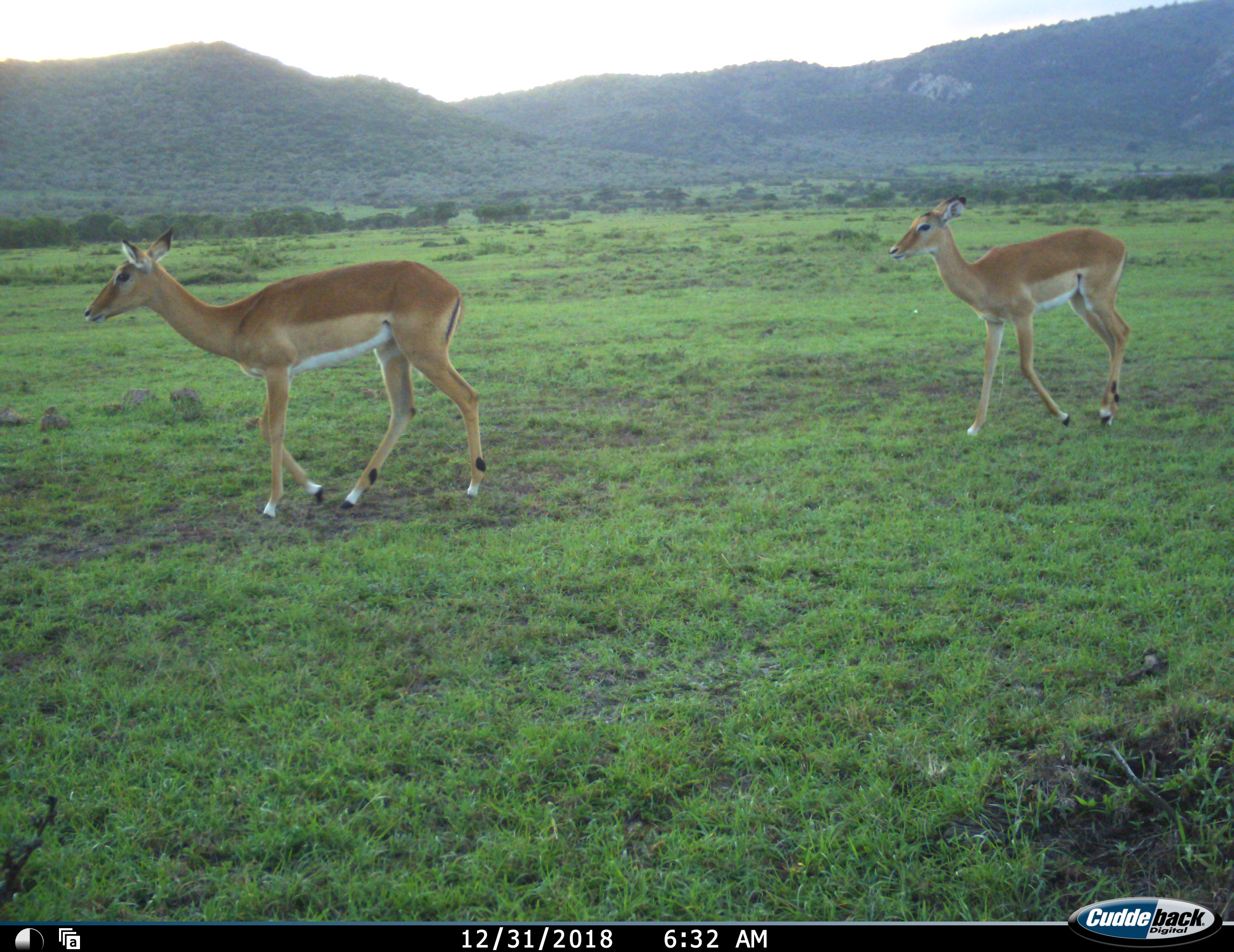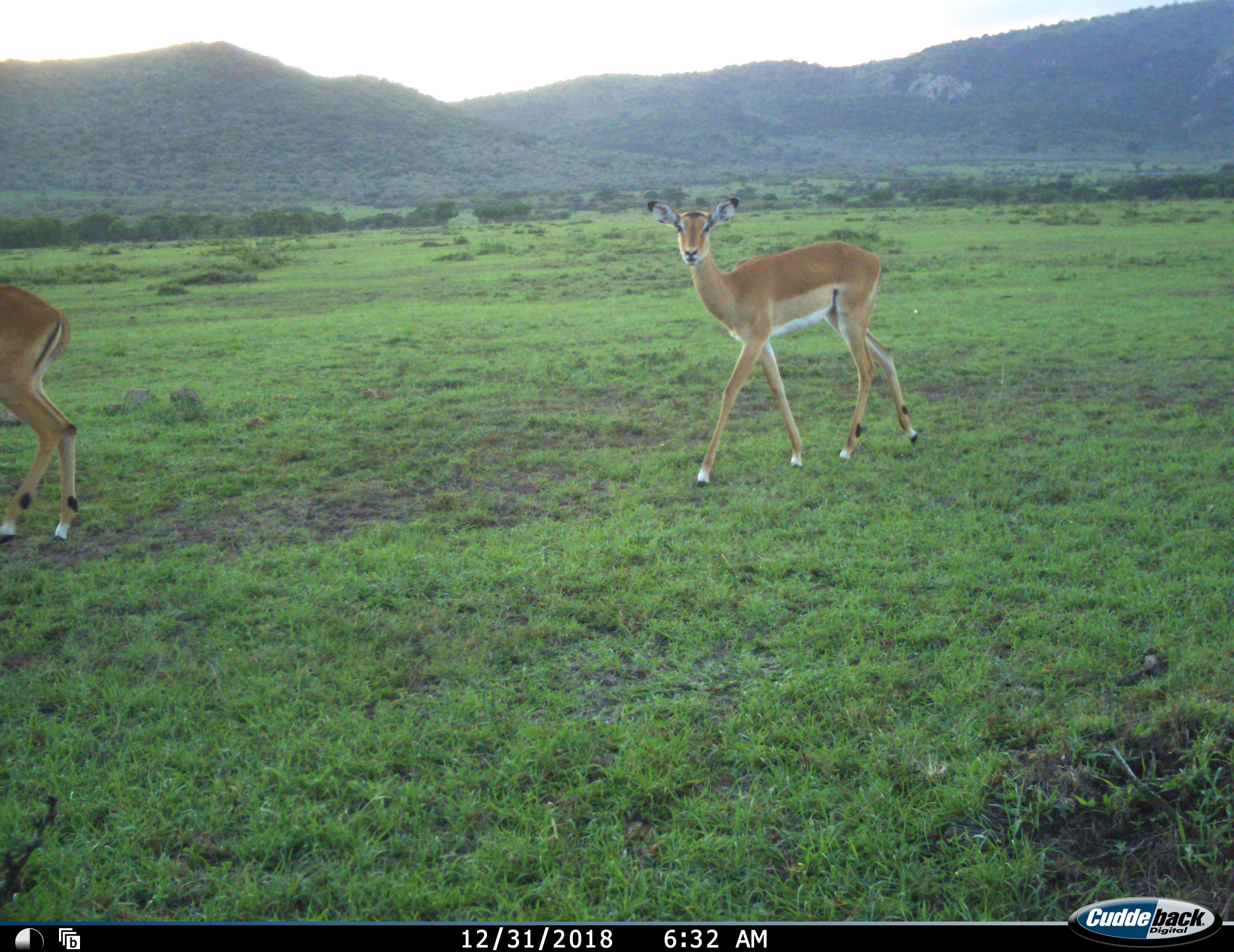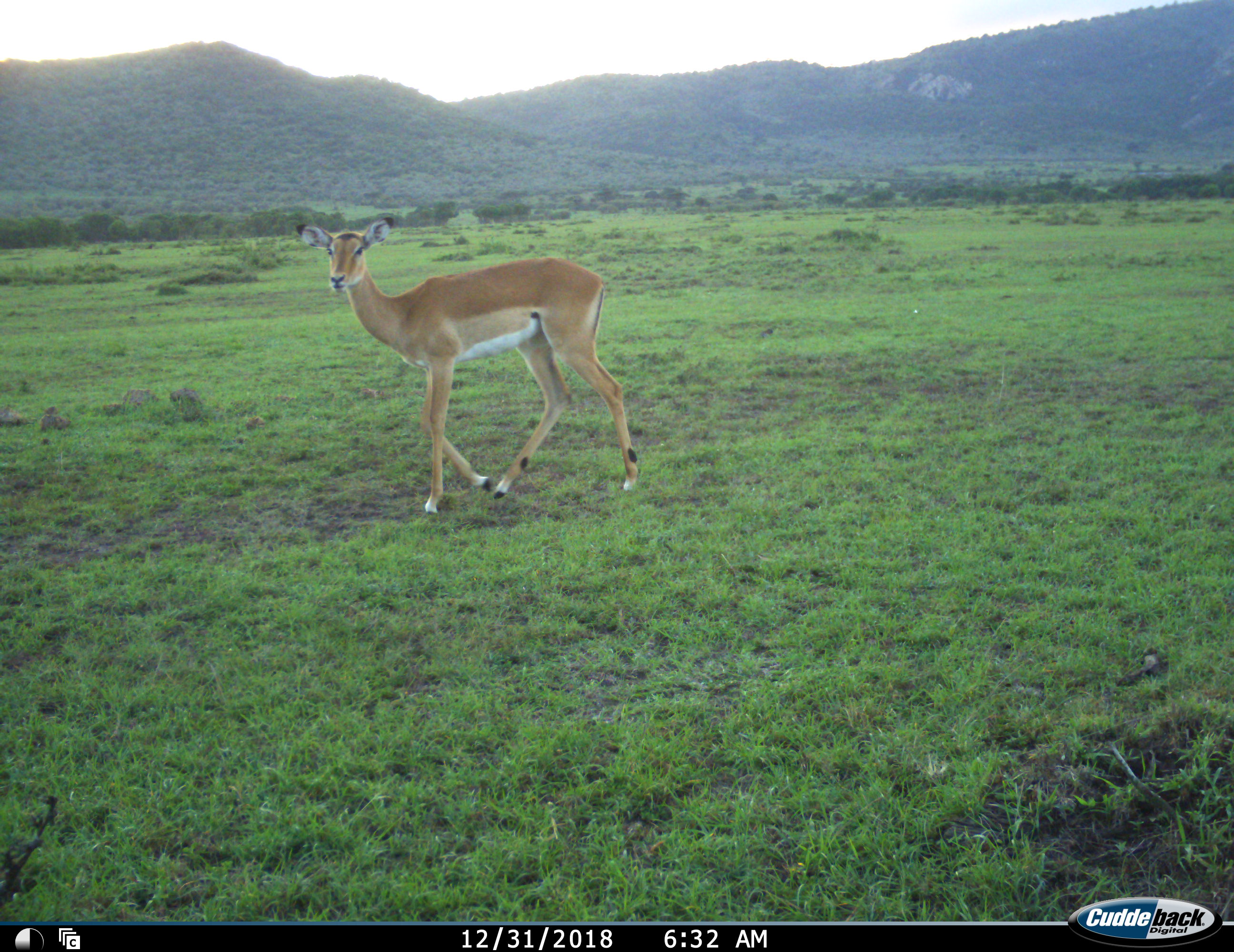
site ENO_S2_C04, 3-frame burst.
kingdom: Animalia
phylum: Chordata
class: Mammalia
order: Artiodactyla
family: Bovidae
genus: Aepyceros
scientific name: Aepyceros melampus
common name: impala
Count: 2.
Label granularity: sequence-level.